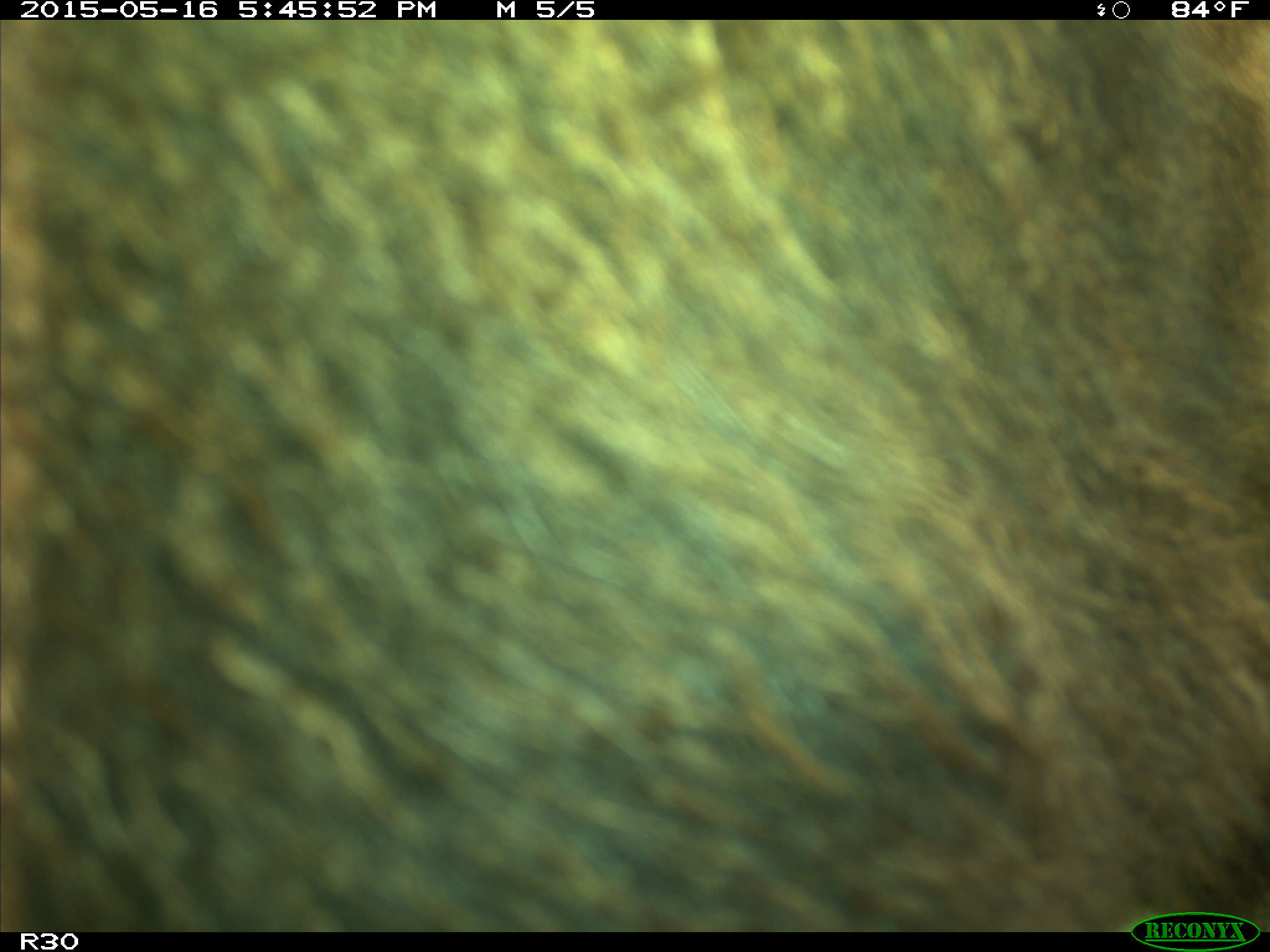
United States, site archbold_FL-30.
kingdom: Animalia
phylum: Chordata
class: Mammalia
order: Artiodactyla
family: Bovidae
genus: Bos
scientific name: Bos taurus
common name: domestic cow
Bos taurus (domestic cow).